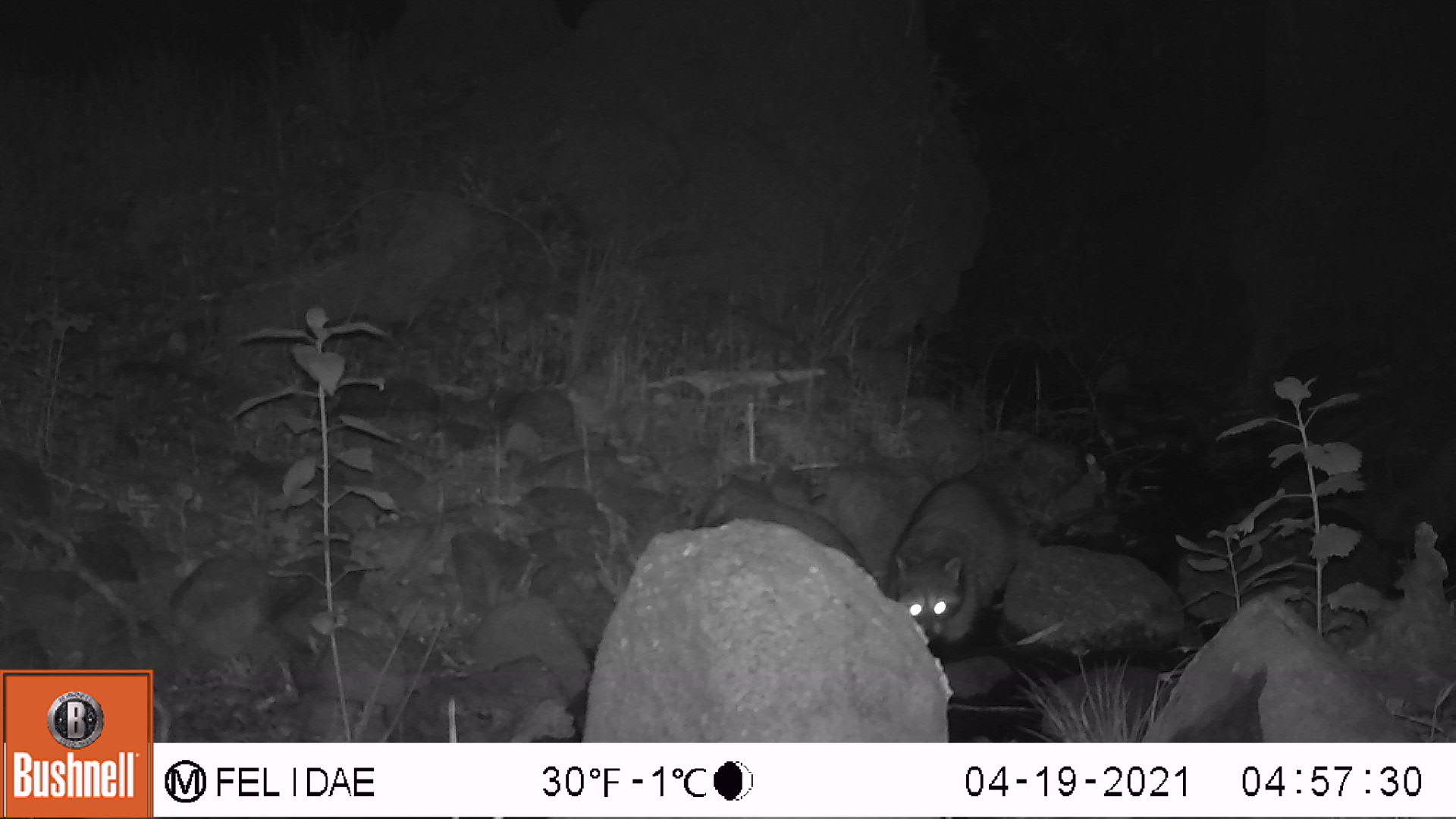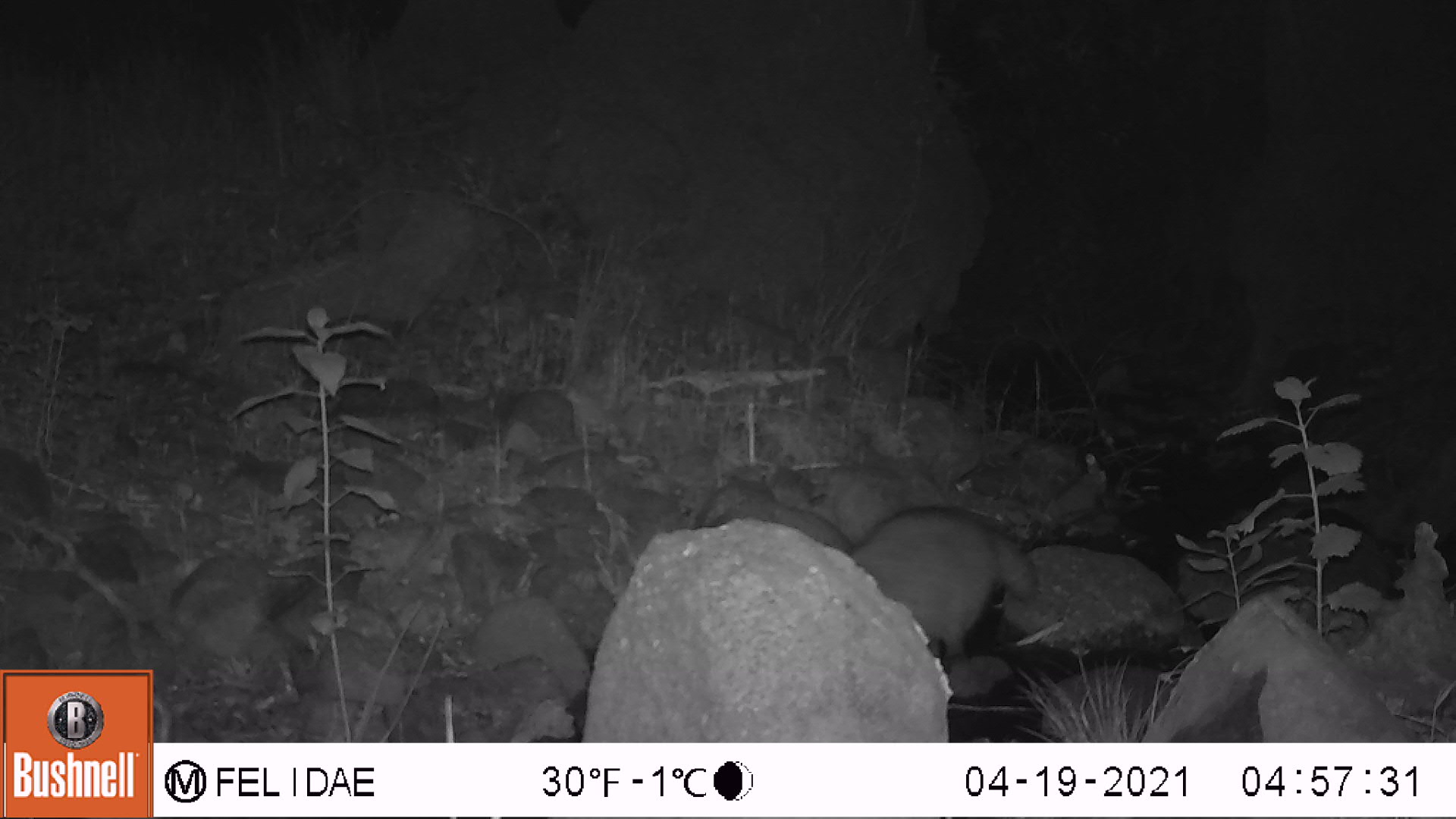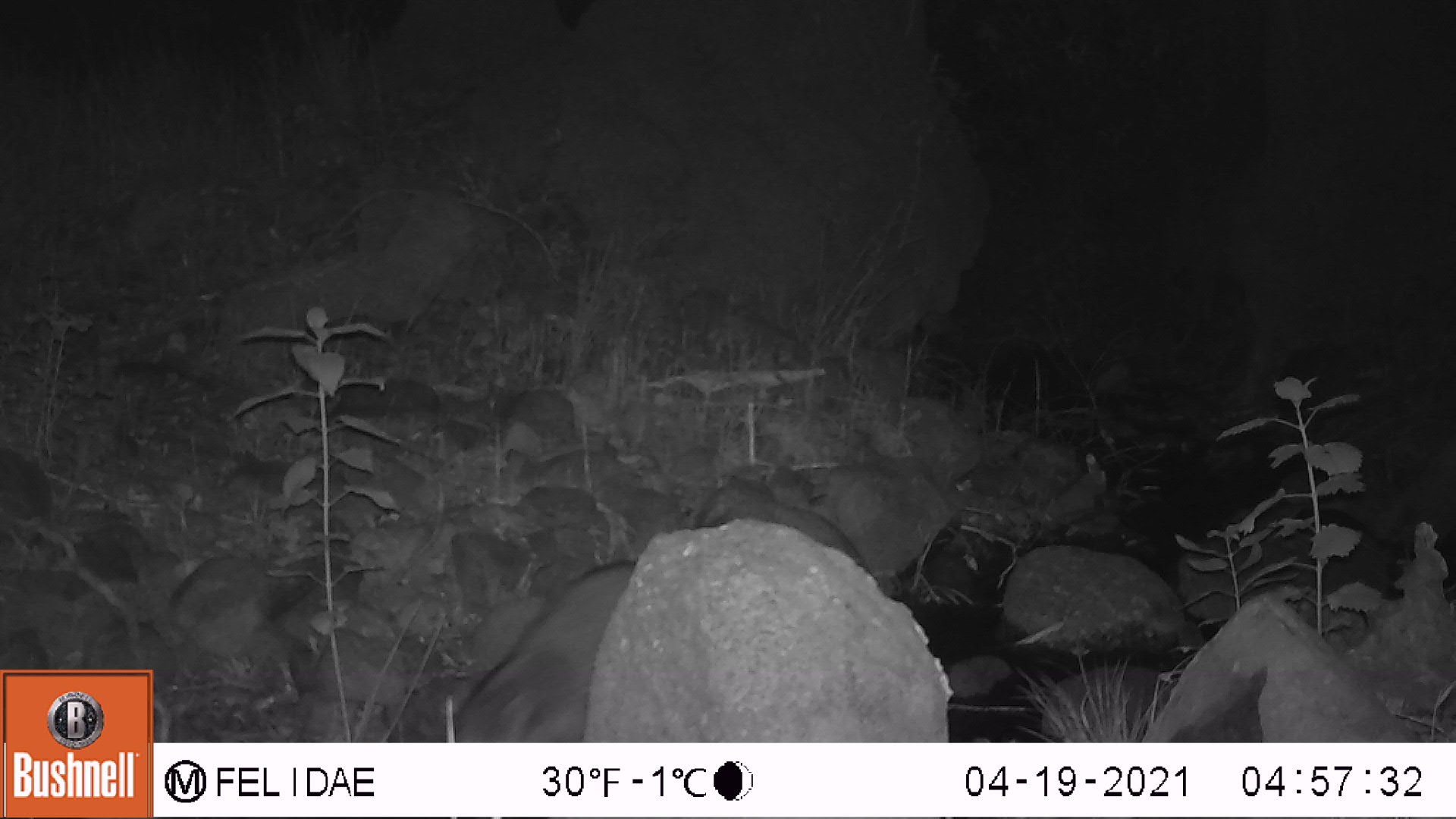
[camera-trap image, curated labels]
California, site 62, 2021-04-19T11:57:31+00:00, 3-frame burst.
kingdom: Animalia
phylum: Chordata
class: Mammalia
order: Carnivora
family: Procyonidae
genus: Procyon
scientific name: Procyon lotor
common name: raccoon